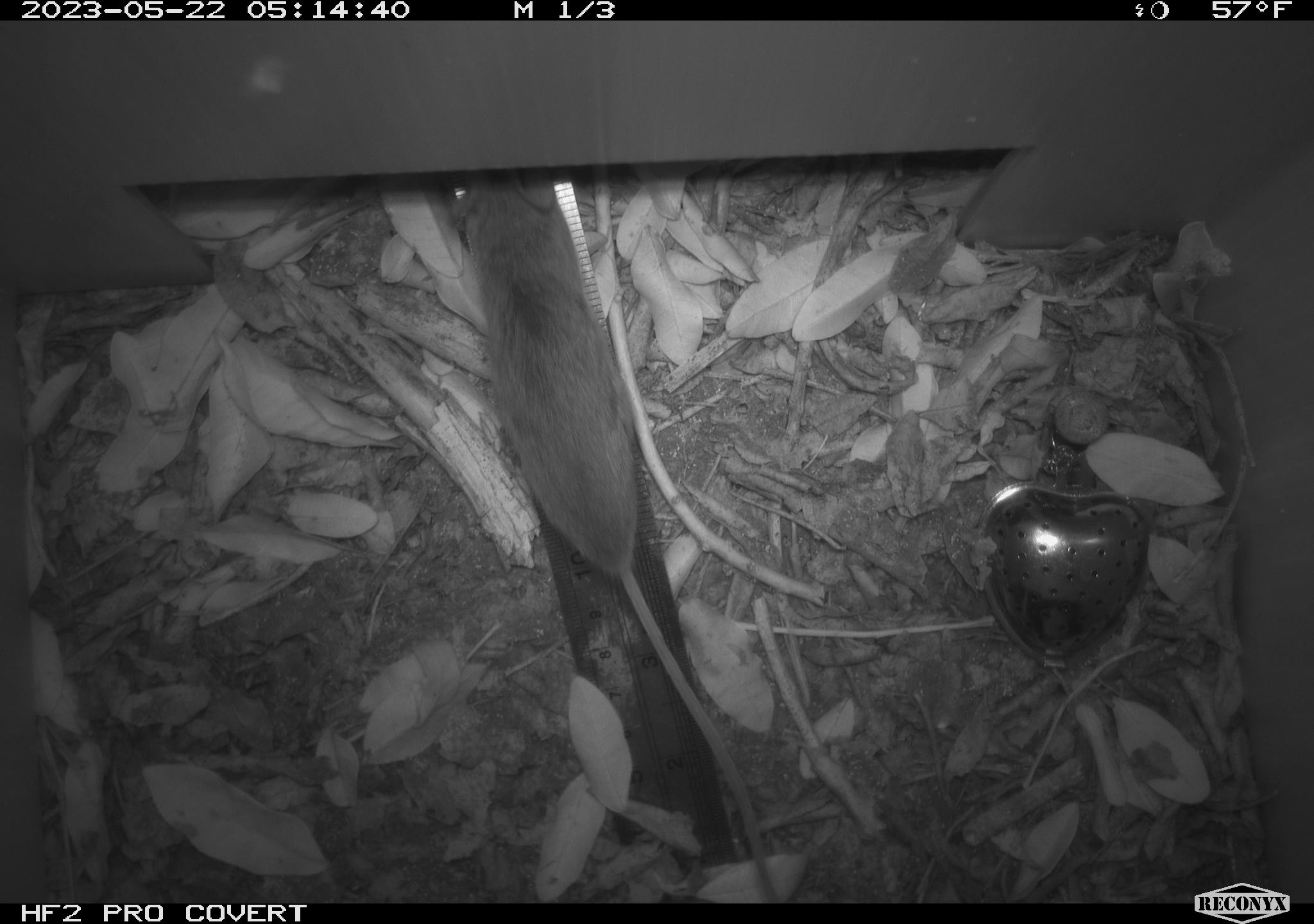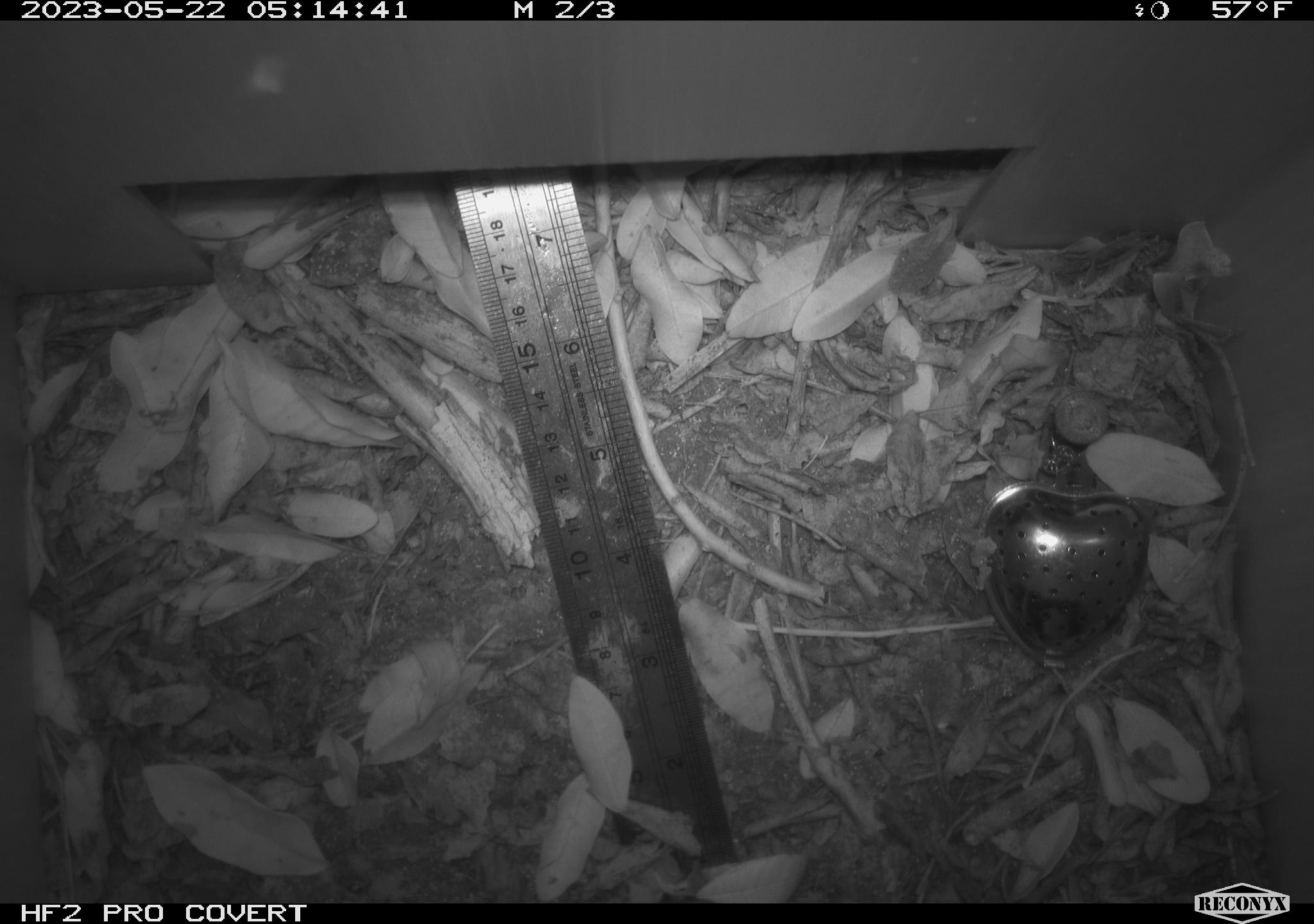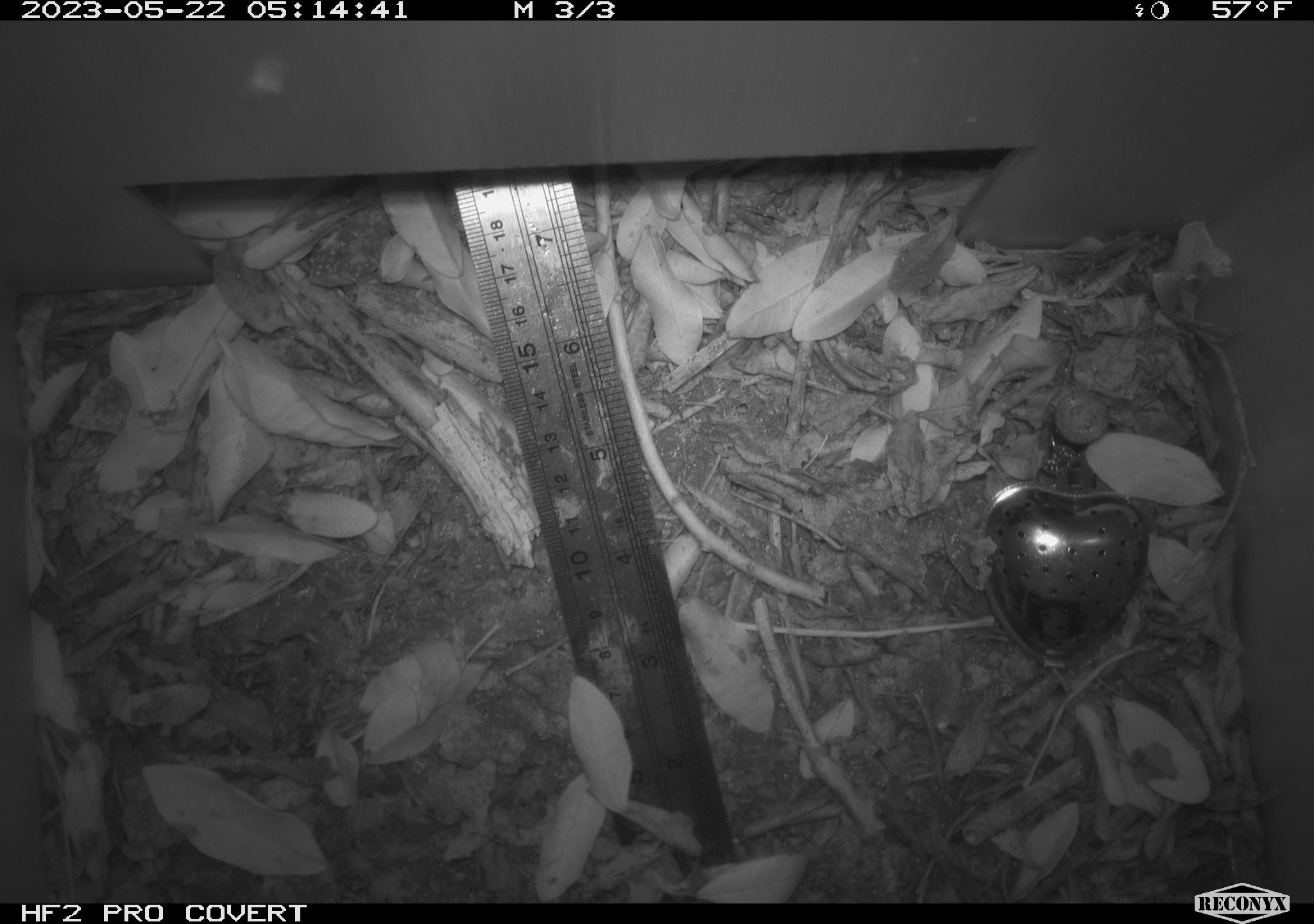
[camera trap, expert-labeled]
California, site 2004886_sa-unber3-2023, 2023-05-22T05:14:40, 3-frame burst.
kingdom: Animalia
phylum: Chordata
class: Mammalia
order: Rodentia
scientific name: Rodentia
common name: mouse species